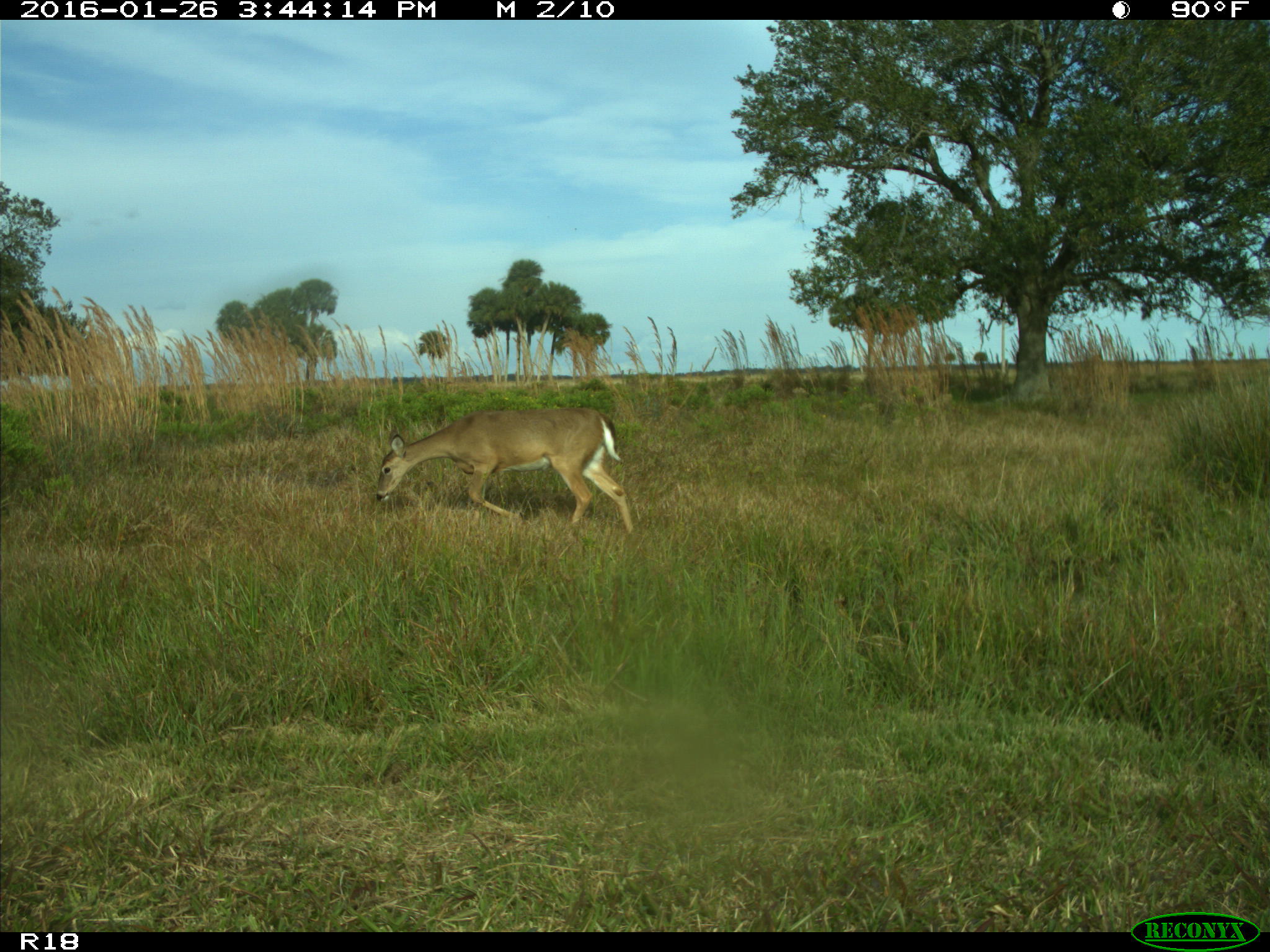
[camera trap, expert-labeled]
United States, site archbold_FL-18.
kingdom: Animalia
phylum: Chordata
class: Mammalia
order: Artiodactyla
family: Cervidae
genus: Odocoileus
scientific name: Odocoileus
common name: deer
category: unidentified deer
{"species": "unidentified deer (deer) (Odocoileus)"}